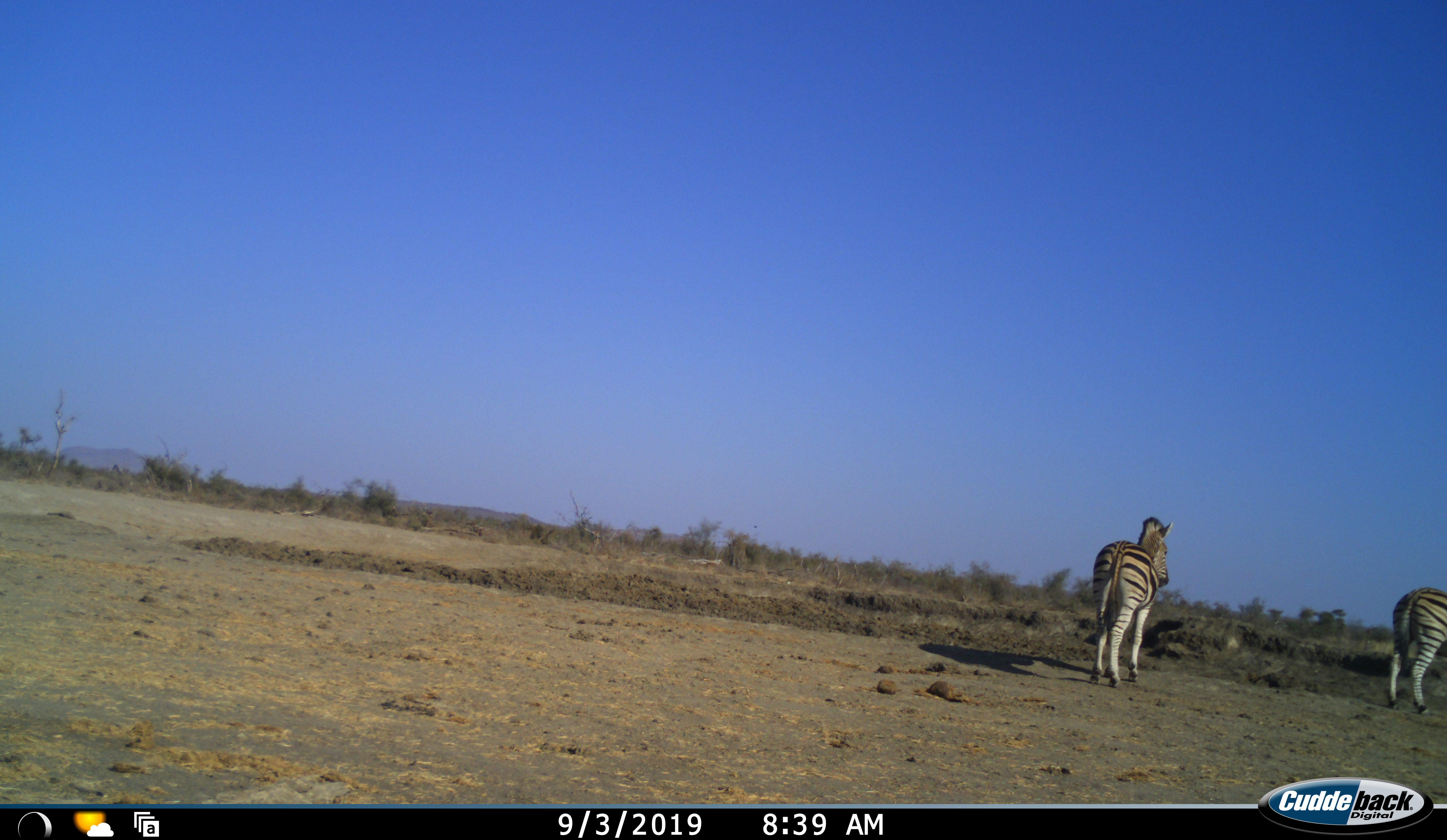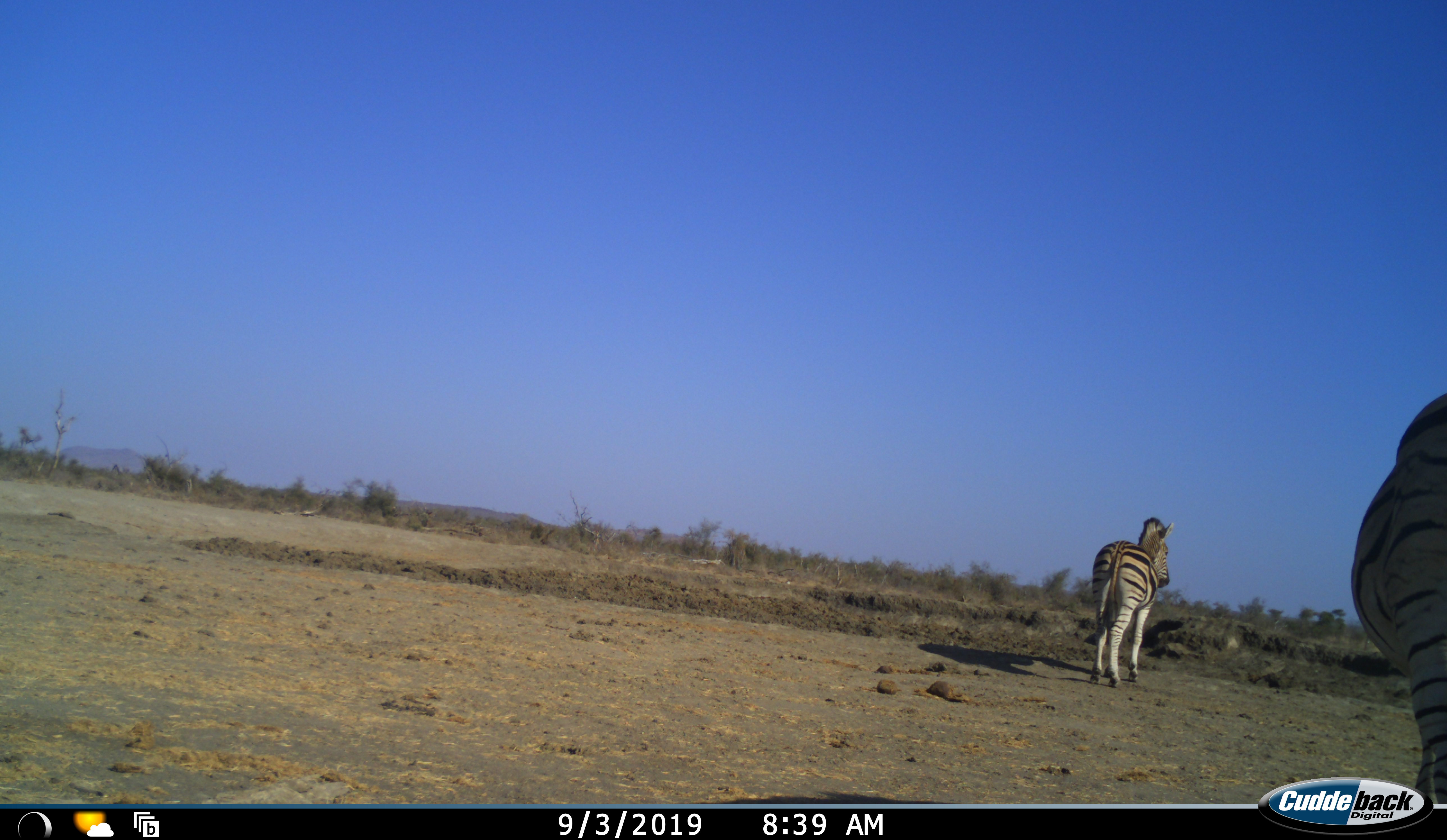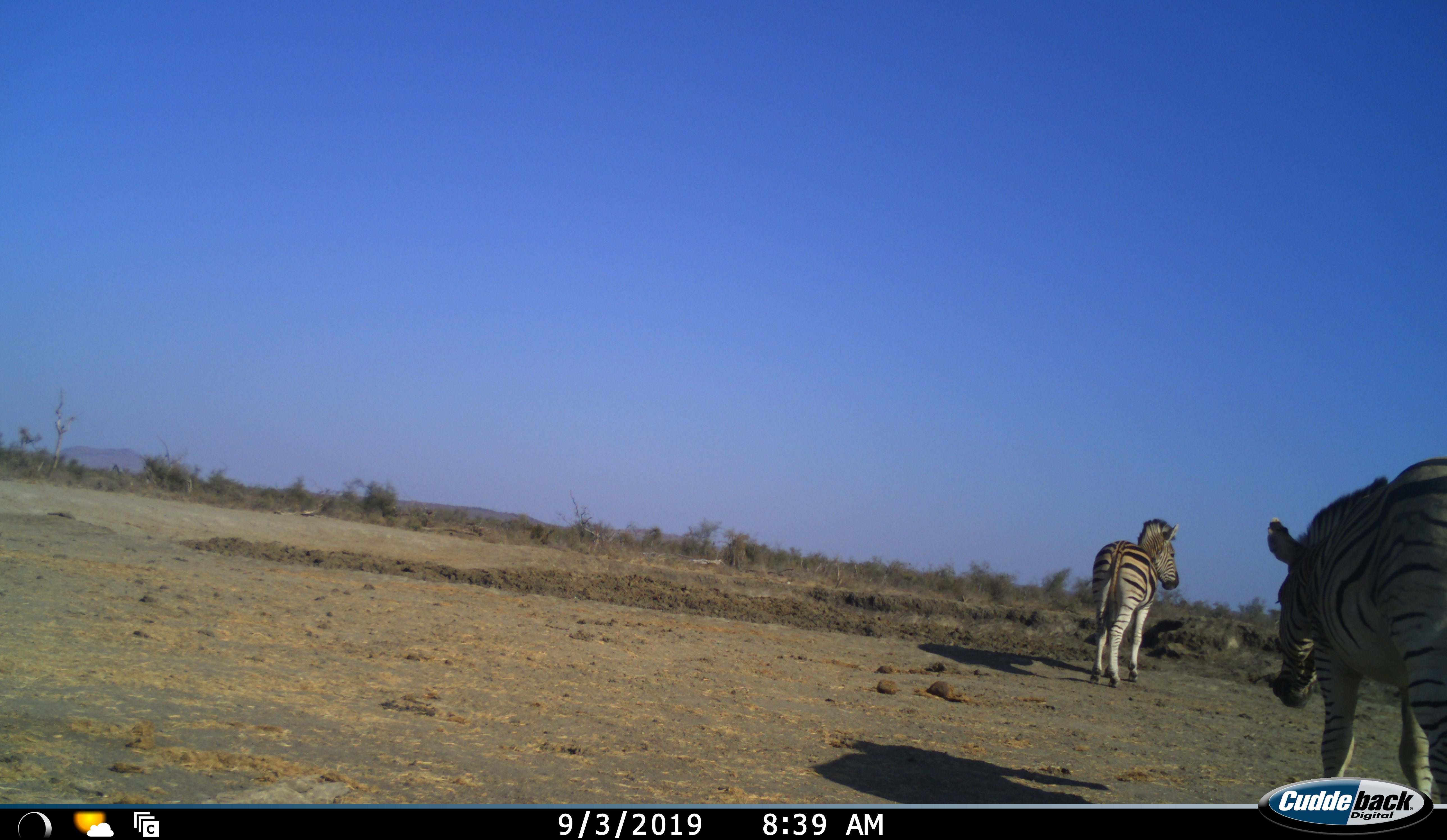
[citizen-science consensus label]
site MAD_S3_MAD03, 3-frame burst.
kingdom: Animalia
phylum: Chordata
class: Mammalia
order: Perissodactyla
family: Equidae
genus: Equus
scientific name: Equus quagga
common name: plains zebra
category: zebraplains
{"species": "zebraplains (plains zebra) (Equus quagga)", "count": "3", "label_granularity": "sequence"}